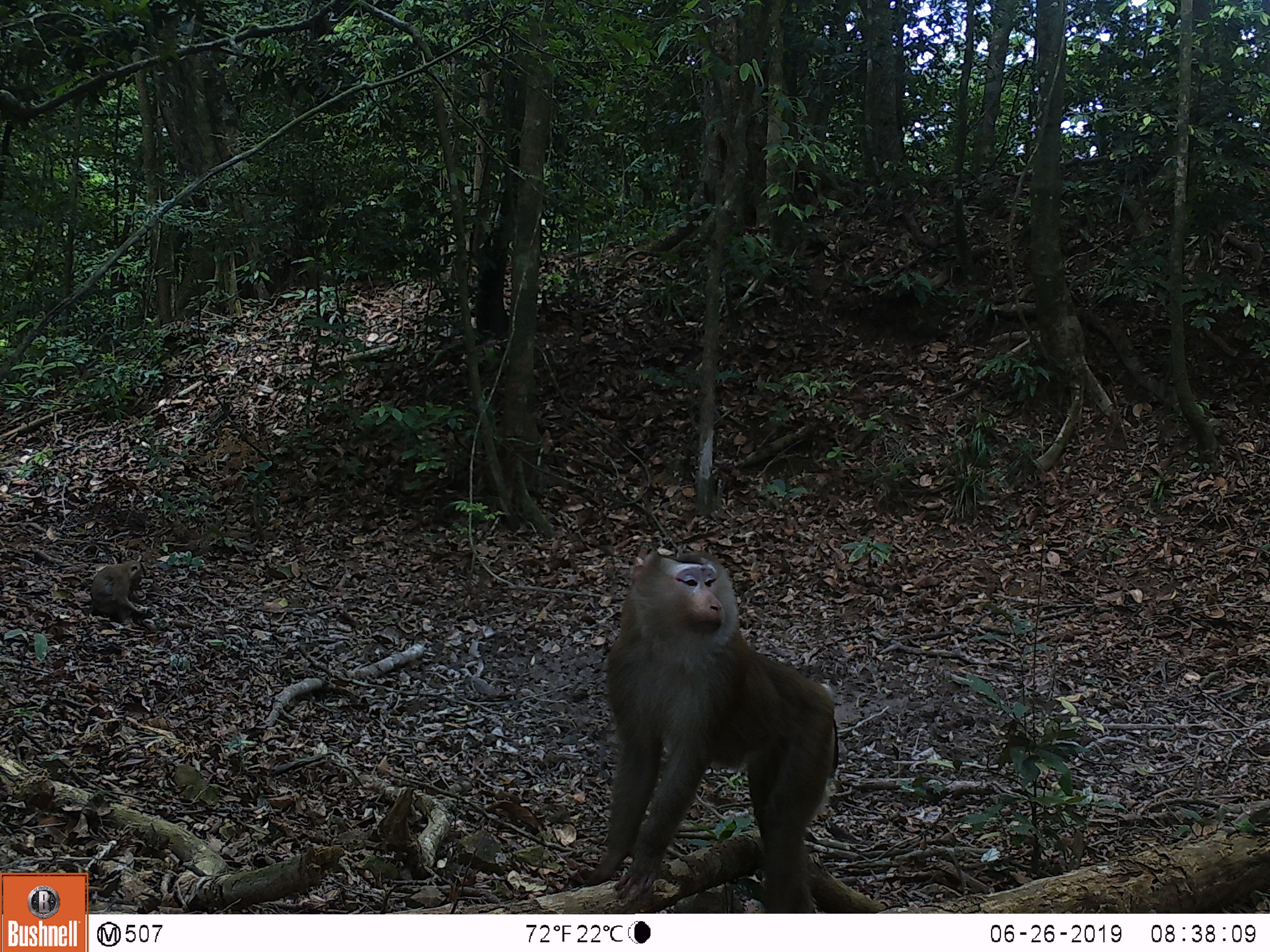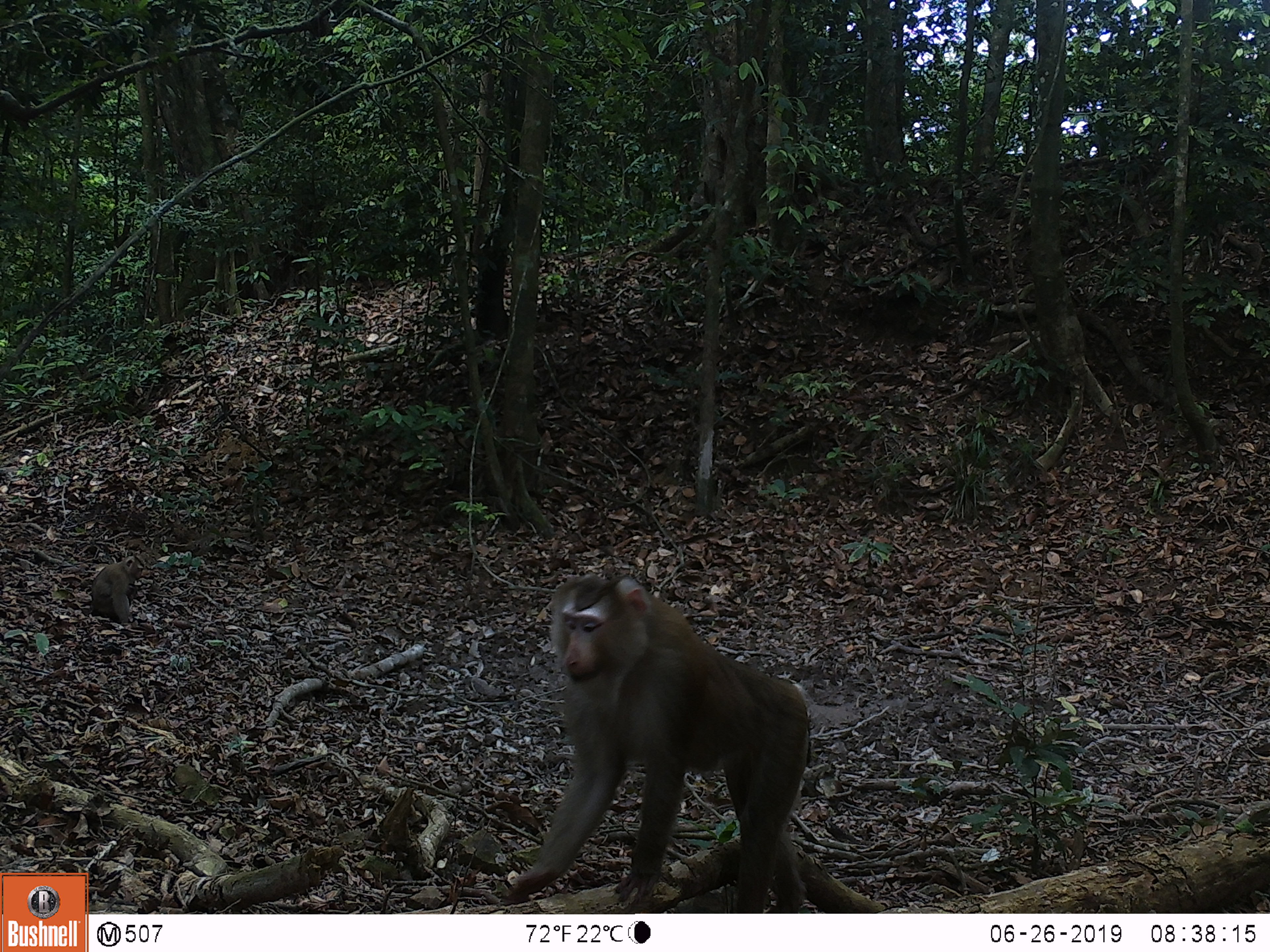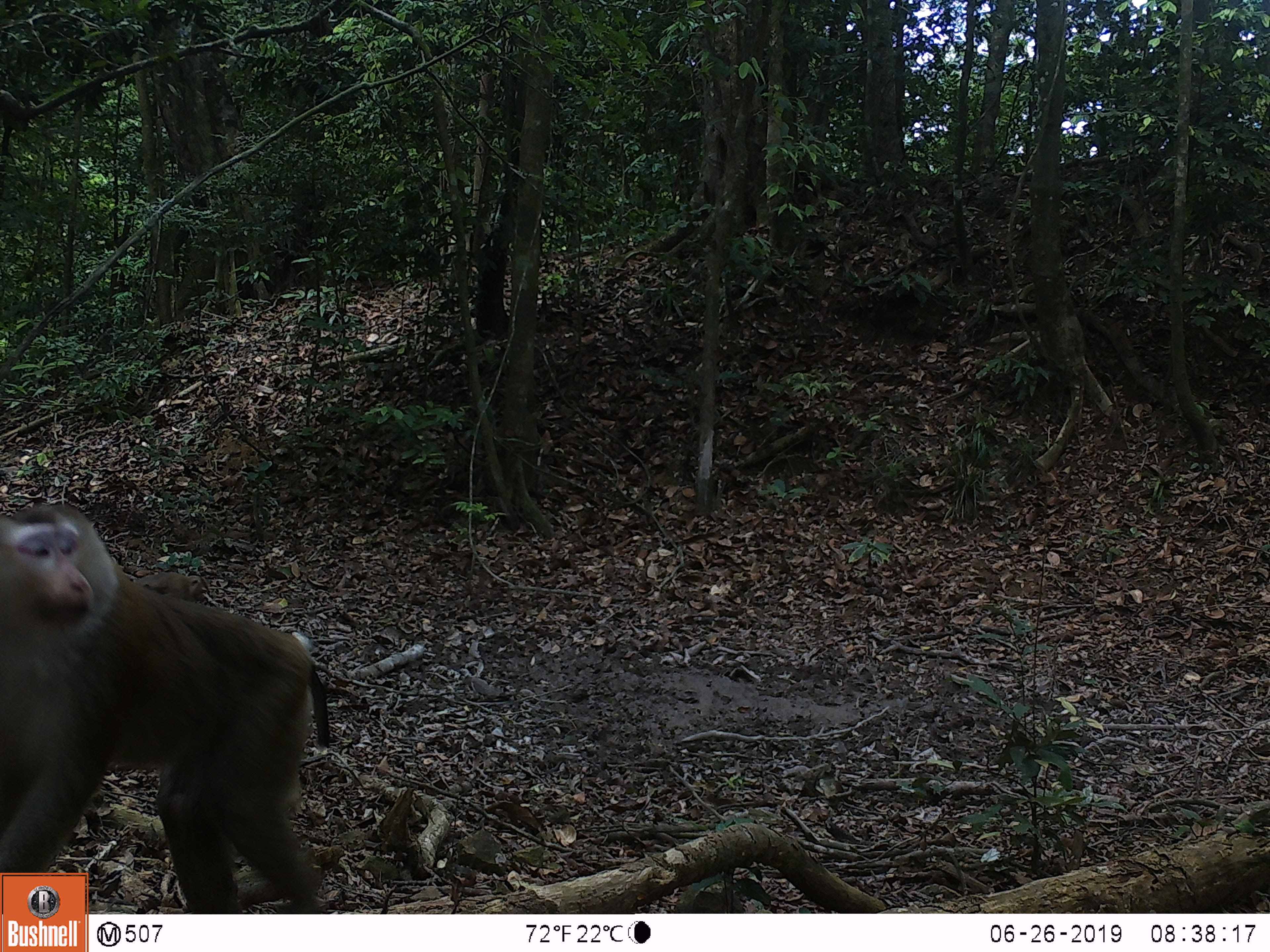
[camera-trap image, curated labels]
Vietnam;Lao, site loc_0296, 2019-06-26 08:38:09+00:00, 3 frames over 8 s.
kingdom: Animalia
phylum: Chordata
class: Mammalia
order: Primates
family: Cercopithecidae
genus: Macaca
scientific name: Macaca nemestrina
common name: pig-tailed macaque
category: pig tailed macaque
Pig tailed macaque (pig-tailed macaque) (Macaca nemestrina). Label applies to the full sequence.